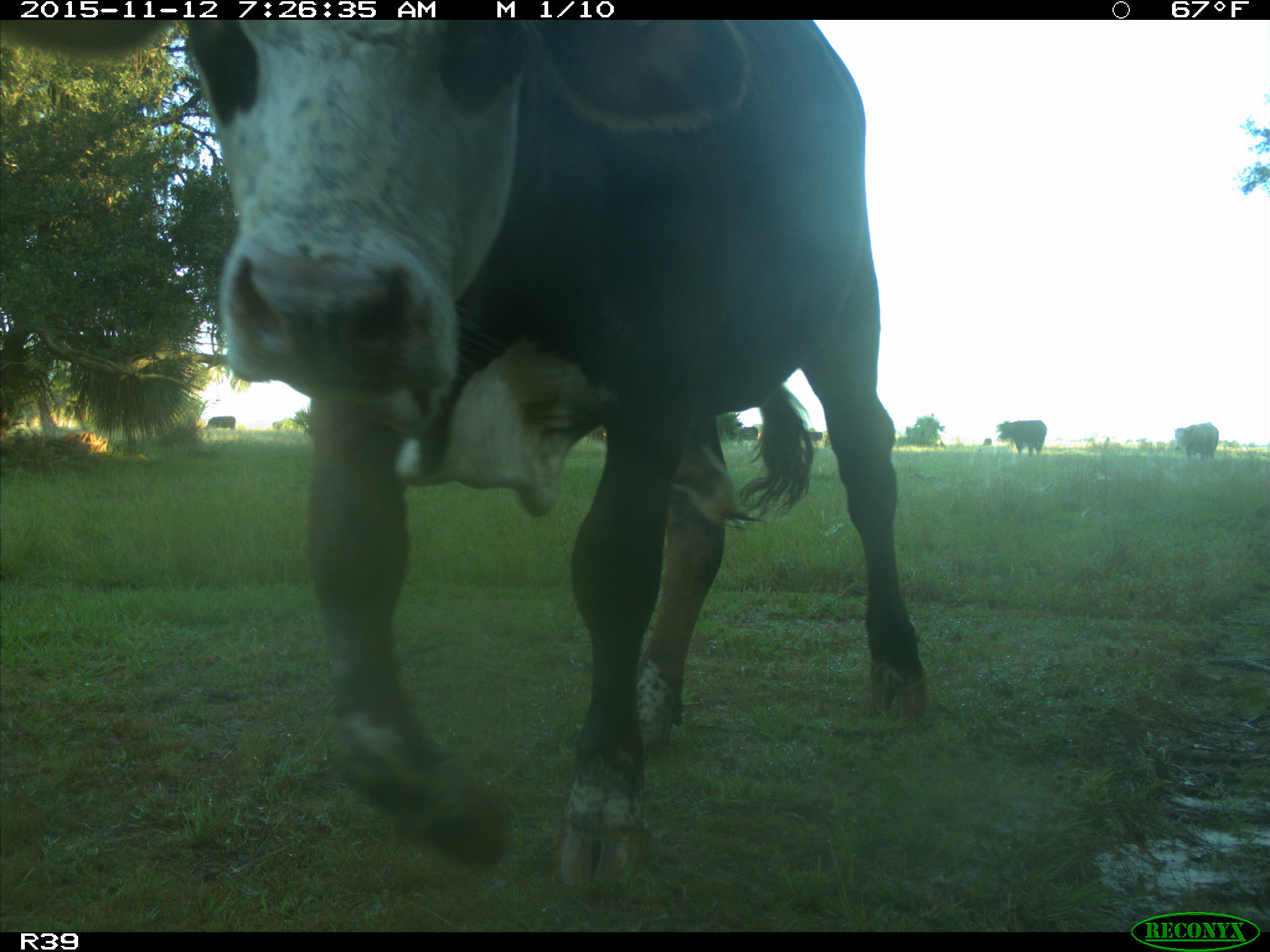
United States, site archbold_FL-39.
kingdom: Animalia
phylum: Chordata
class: Mammalia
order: Artiodactyla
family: Bovidae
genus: Bos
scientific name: Bos taurus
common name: domestic cow